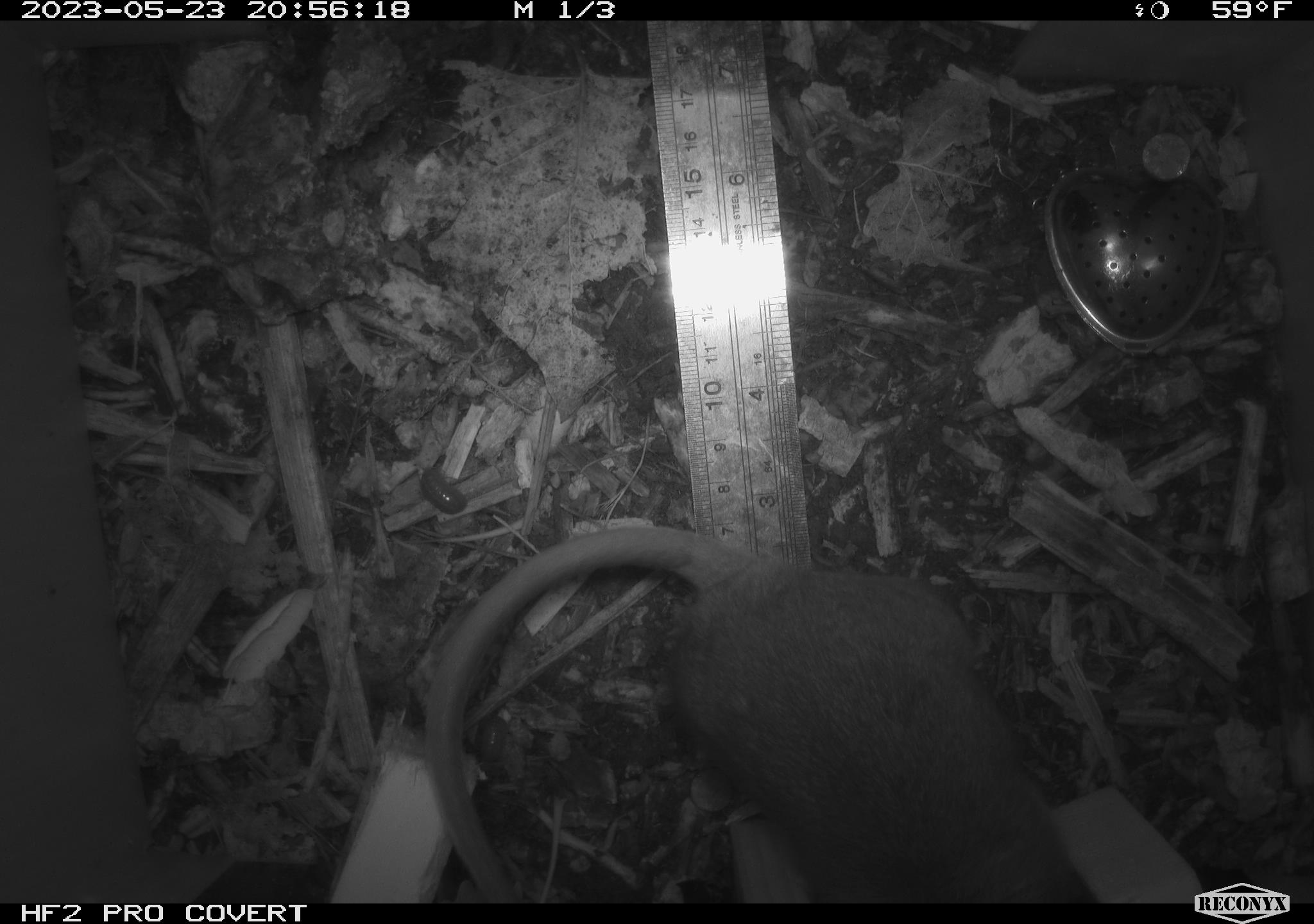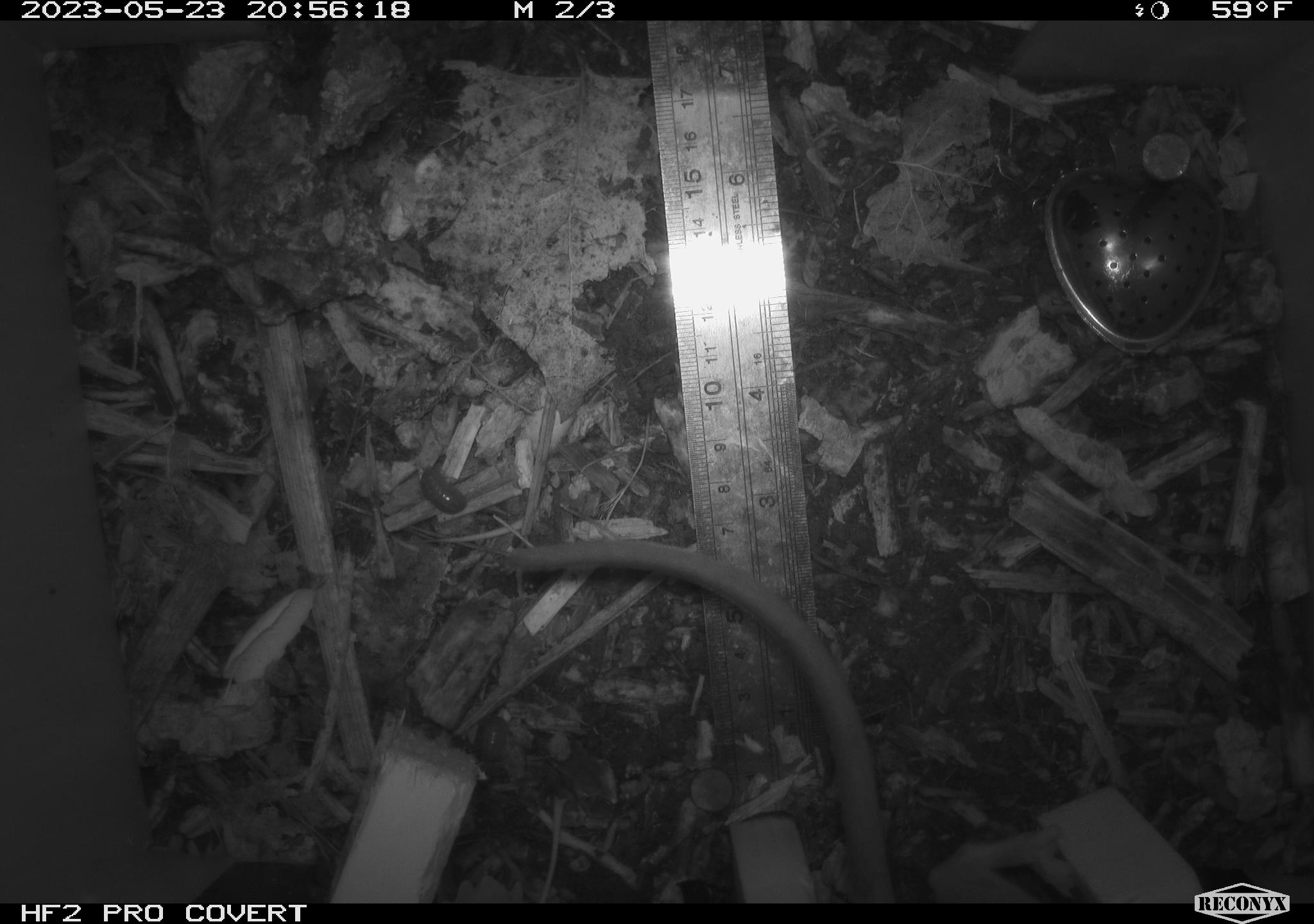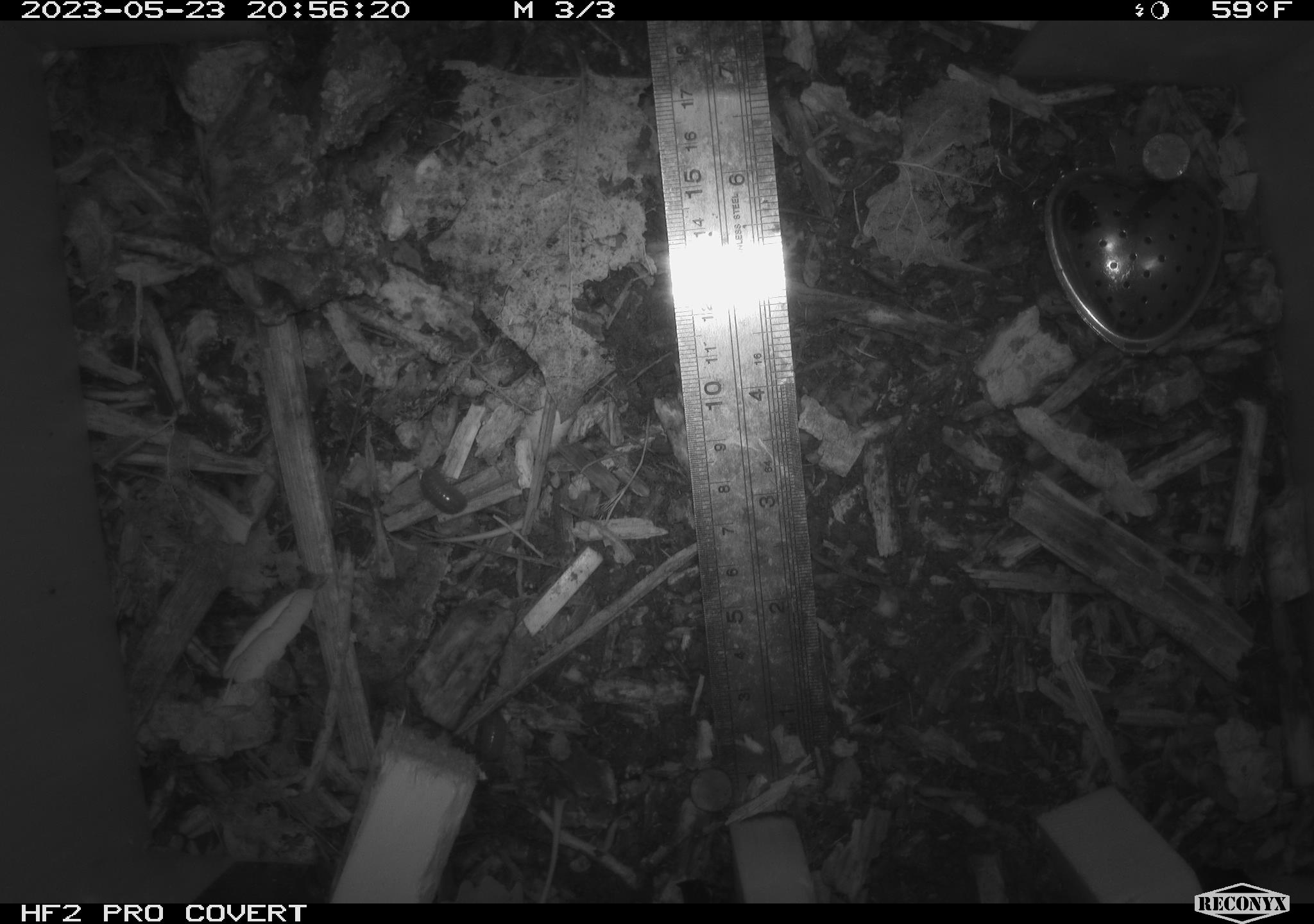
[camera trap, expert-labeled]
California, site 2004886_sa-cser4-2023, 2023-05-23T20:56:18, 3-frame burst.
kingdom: Animalia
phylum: Chordata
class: Mammalia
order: Rodentia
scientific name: Rodentia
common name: woodrat or rat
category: woodrat or rat species